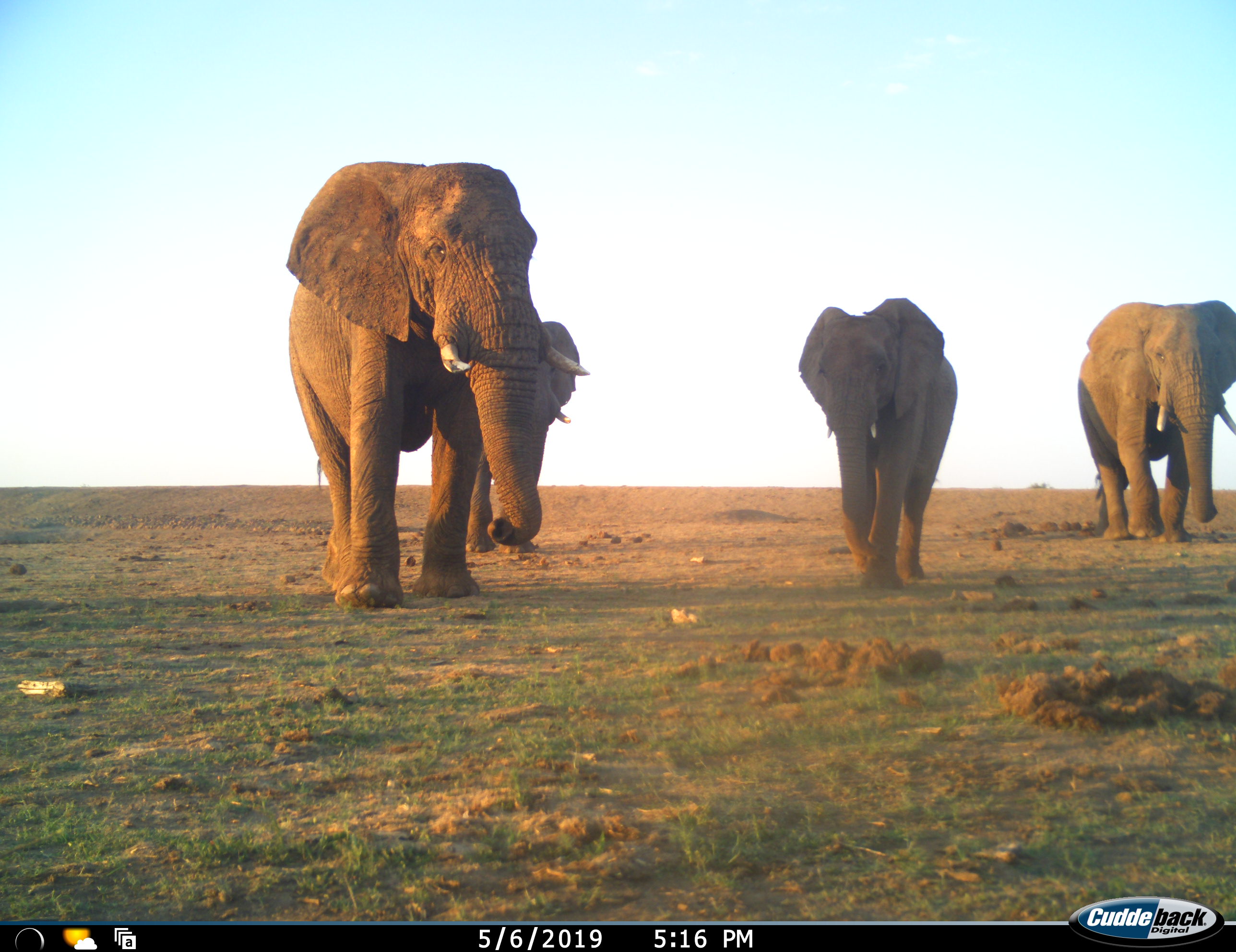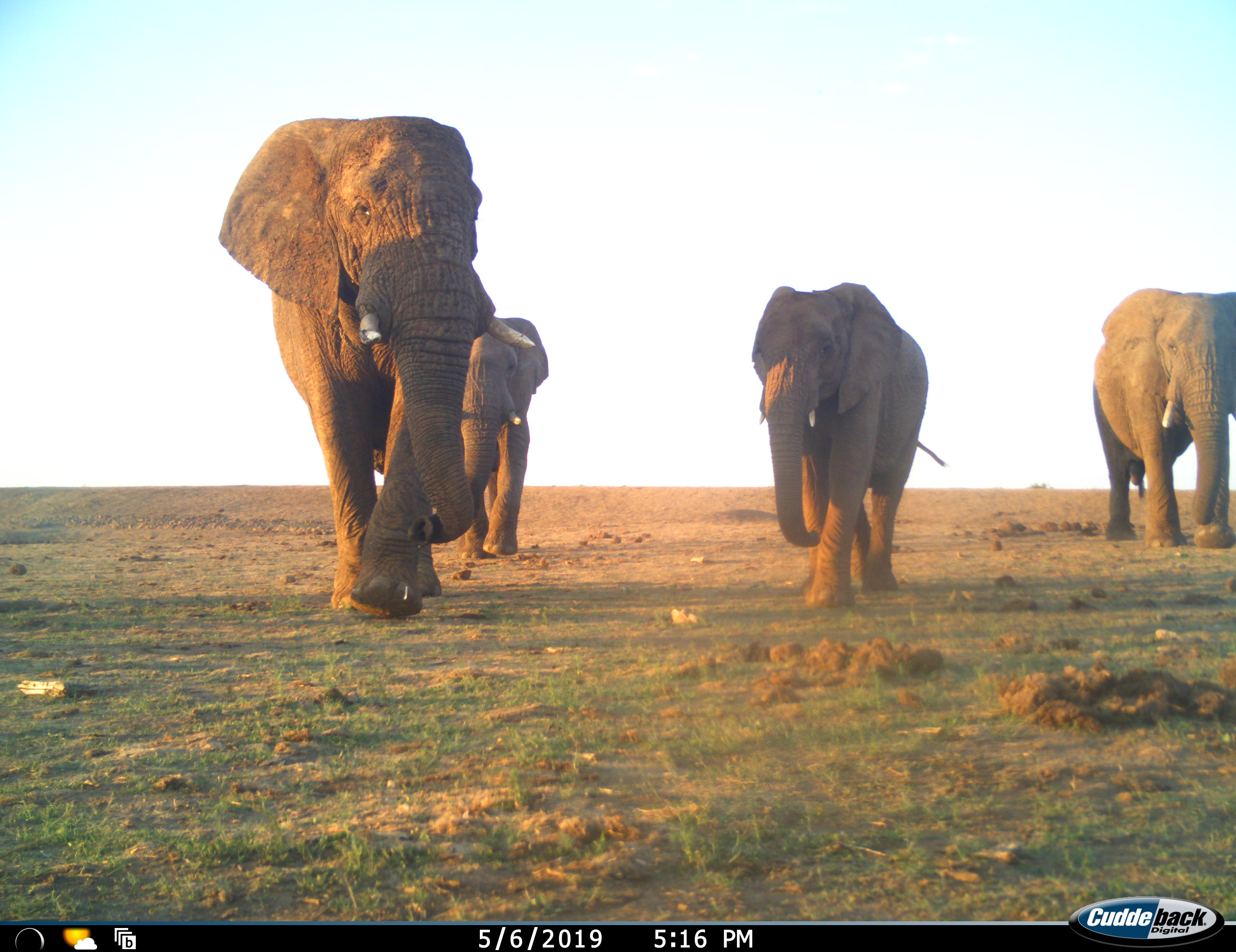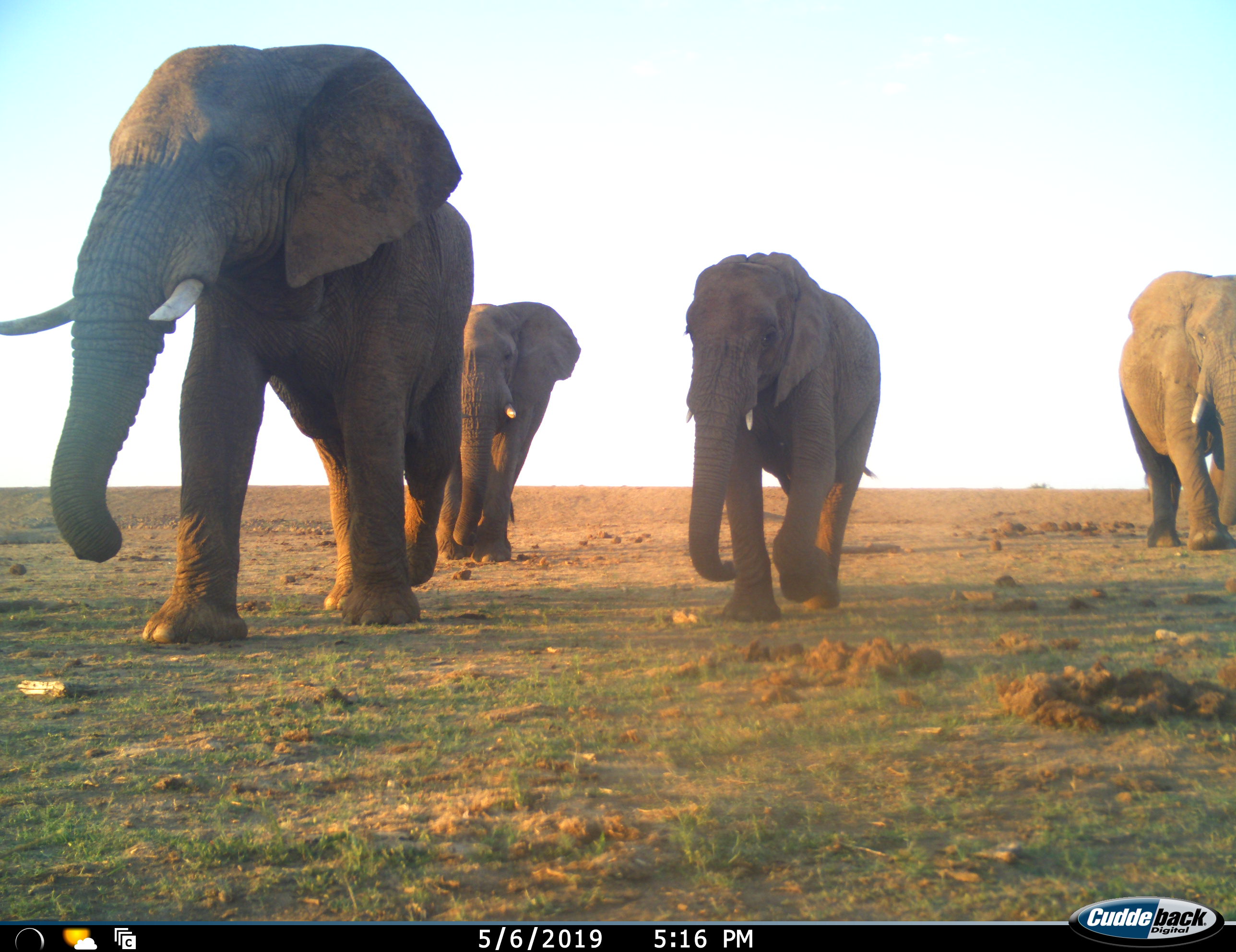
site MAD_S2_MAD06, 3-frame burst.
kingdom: Animalia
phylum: Chordata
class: Mammalia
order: Proboscidea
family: Elephantidae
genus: Loxodonta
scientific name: Loxodonta africana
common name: african bush elephant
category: elephant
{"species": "elephant (african bush elephant) (Loxodonta africana)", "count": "4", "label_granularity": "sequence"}